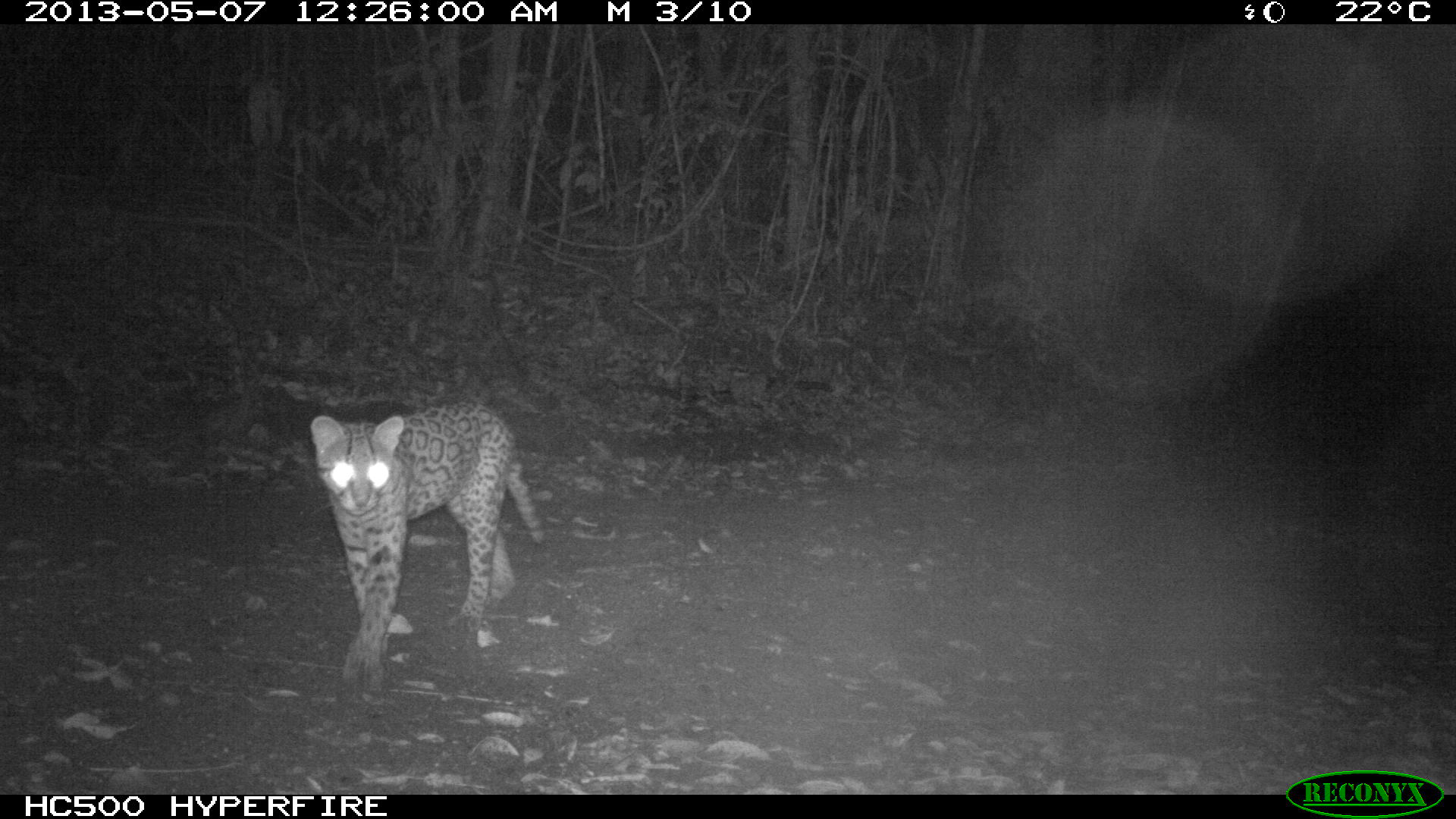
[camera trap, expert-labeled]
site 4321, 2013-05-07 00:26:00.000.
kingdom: Animalia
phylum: Chordata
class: Mammalia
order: Carnivora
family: Felidae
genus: Leopardus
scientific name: Leopardus pardalis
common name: ocelot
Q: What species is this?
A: Leopardus pardalis (ocelot).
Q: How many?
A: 1.